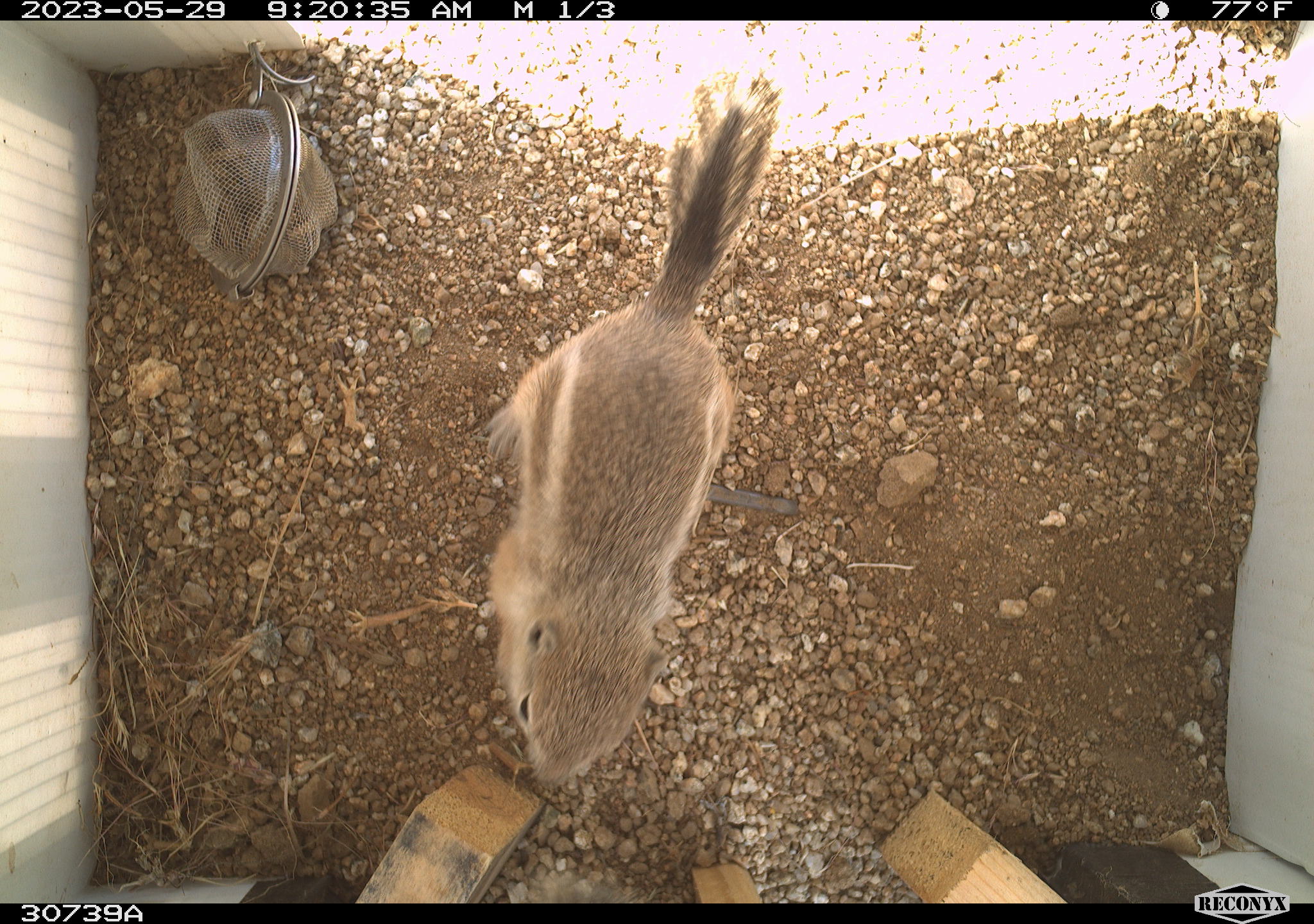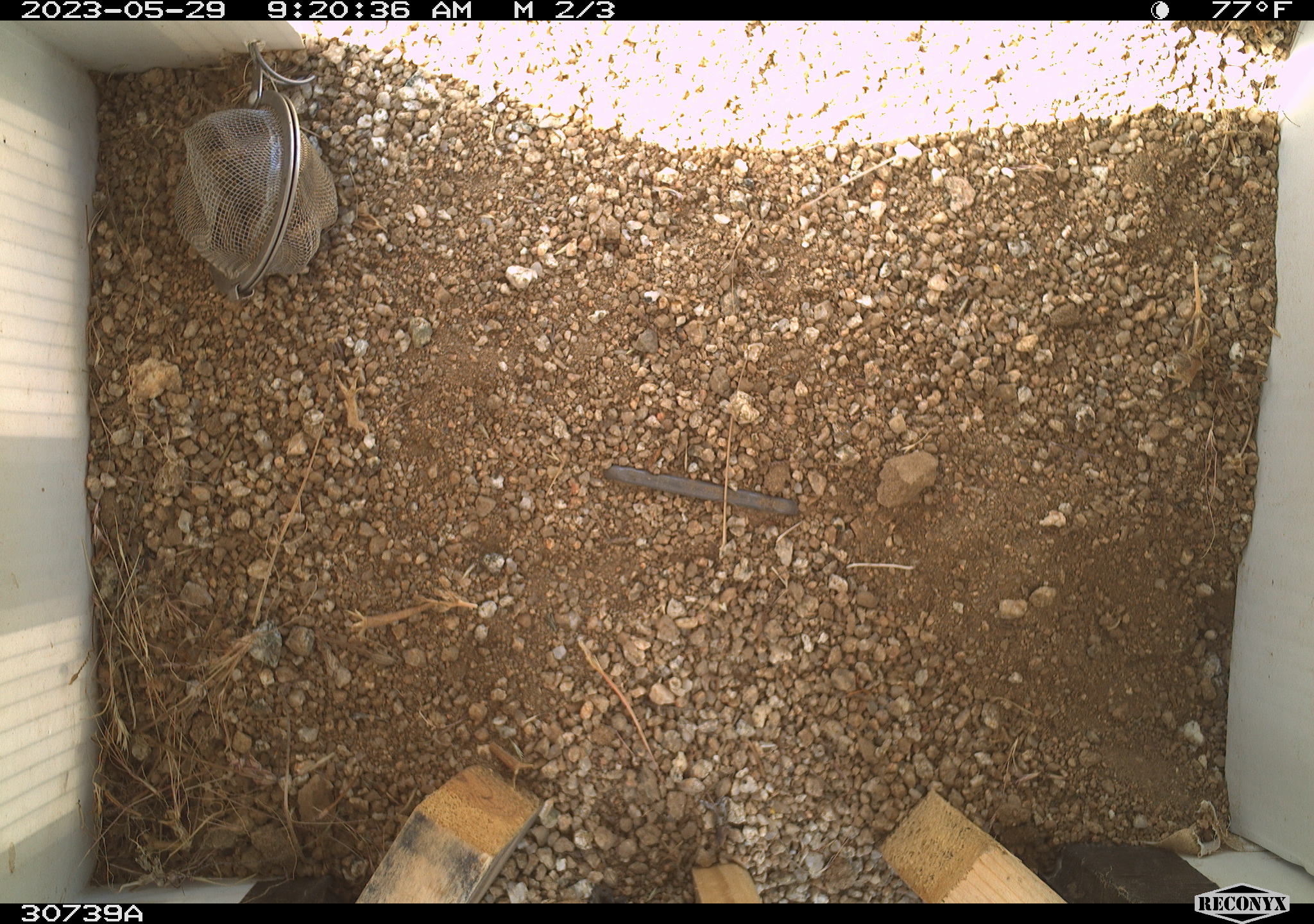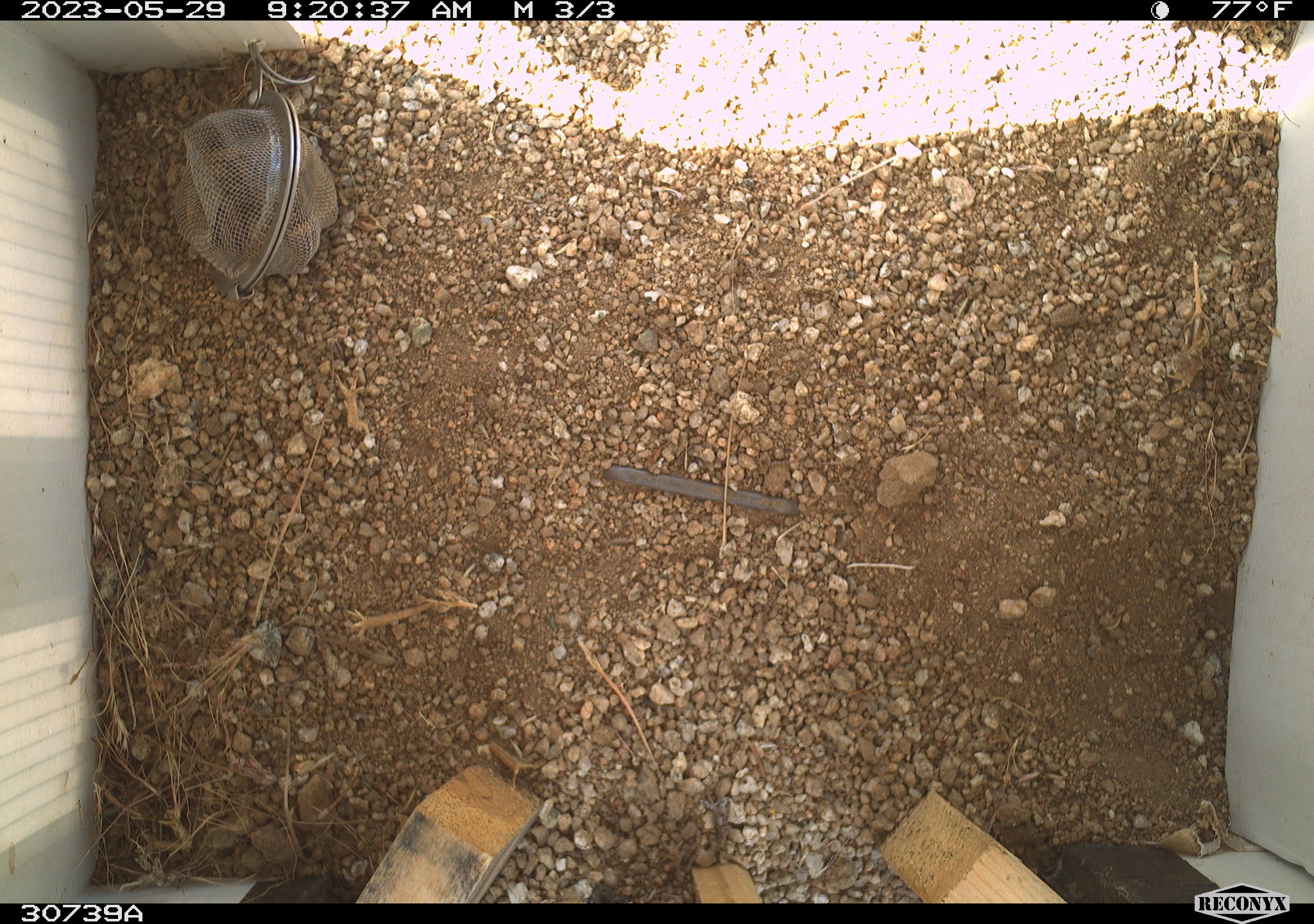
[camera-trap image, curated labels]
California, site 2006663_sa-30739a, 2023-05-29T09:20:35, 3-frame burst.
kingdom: Animalia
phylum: Chordata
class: Mammalia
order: Rodentia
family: Sciuridae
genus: Ammospermophilus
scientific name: Ammospermophilus leucurus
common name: white-tailed antelope squirrel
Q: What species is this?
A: White-tailed antelope squirrel (Ammospermophilus leucurus).